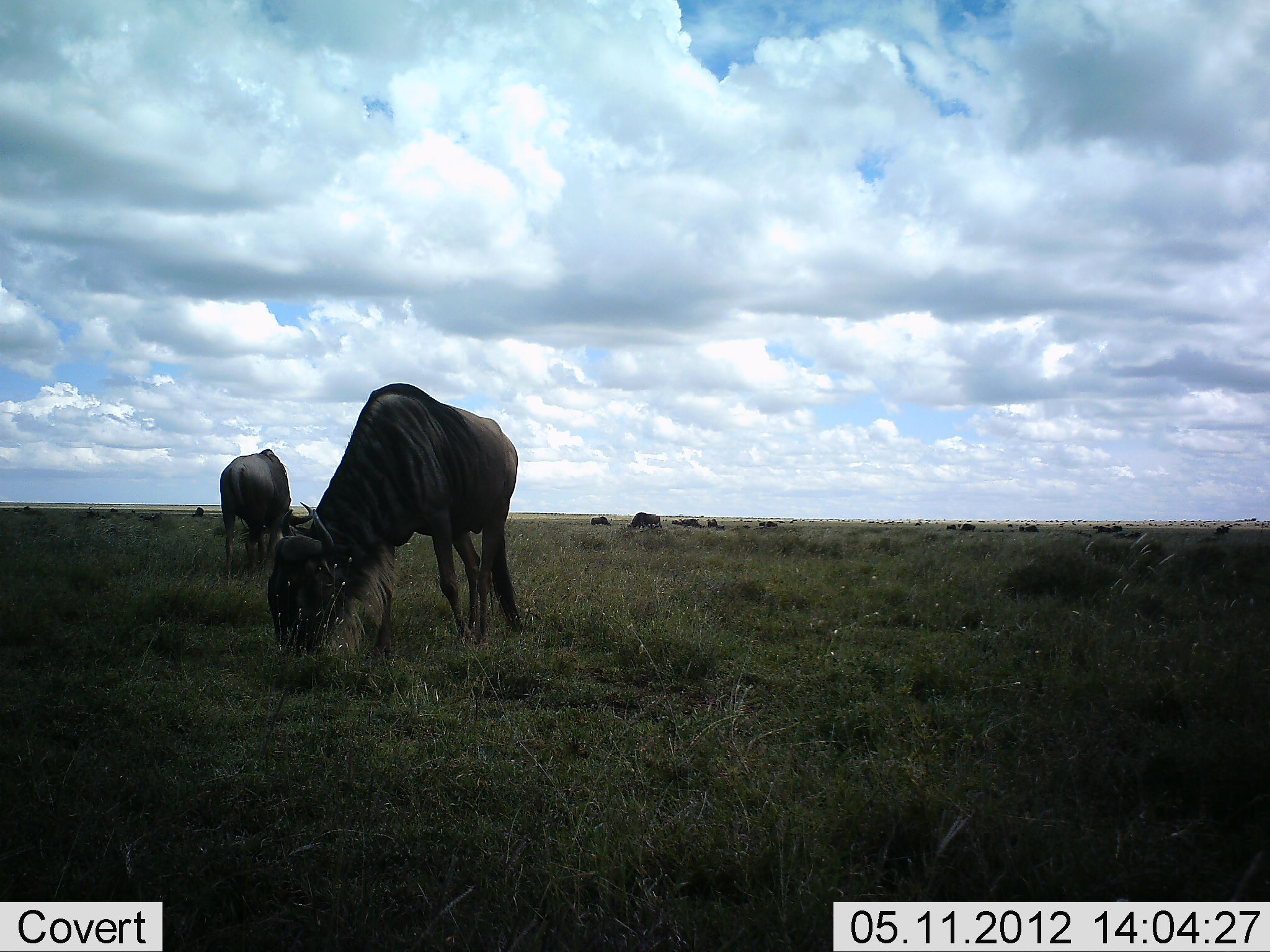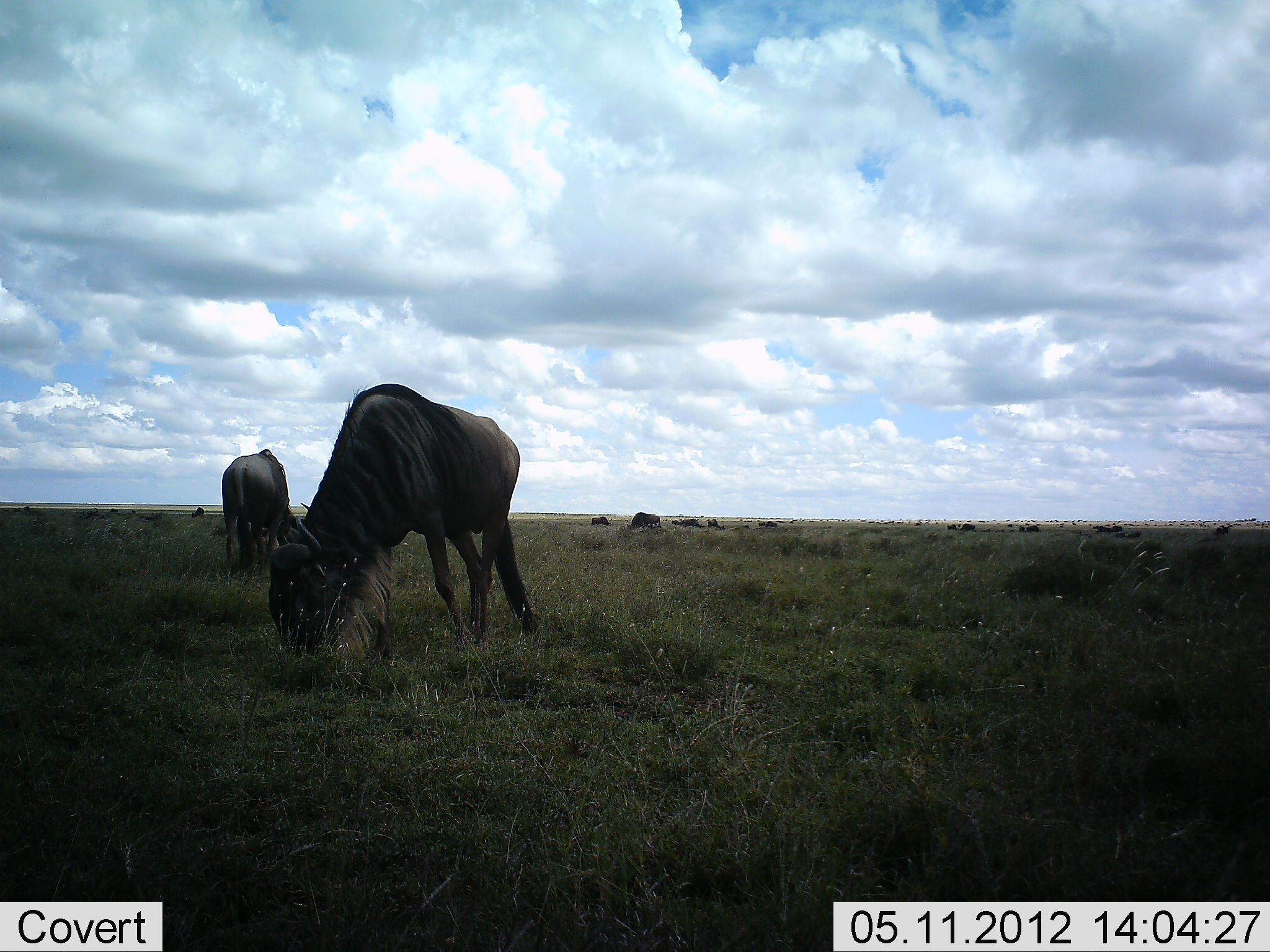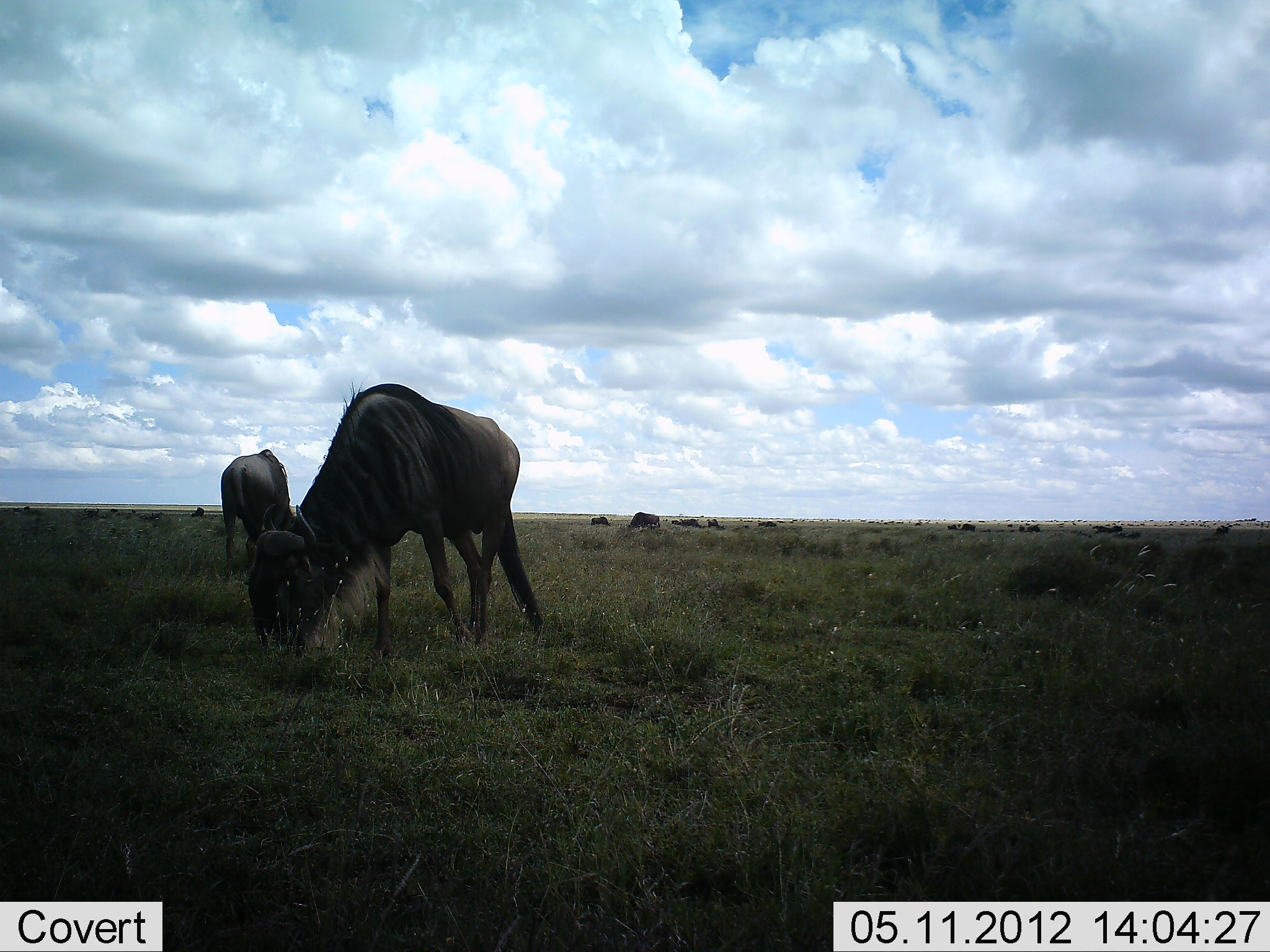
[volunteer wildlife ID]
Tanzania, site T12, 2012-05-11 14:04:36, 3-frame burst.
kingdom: Animalia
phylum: Chordata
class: Mammalia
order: Artiodactyla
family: Bovidae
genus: Connochaetes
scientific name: Connochaetes taurinus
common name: blue wildebeest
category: wildebeest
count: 4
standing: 10%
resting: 0%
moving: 10%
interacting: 0%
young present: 0%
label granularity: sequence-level